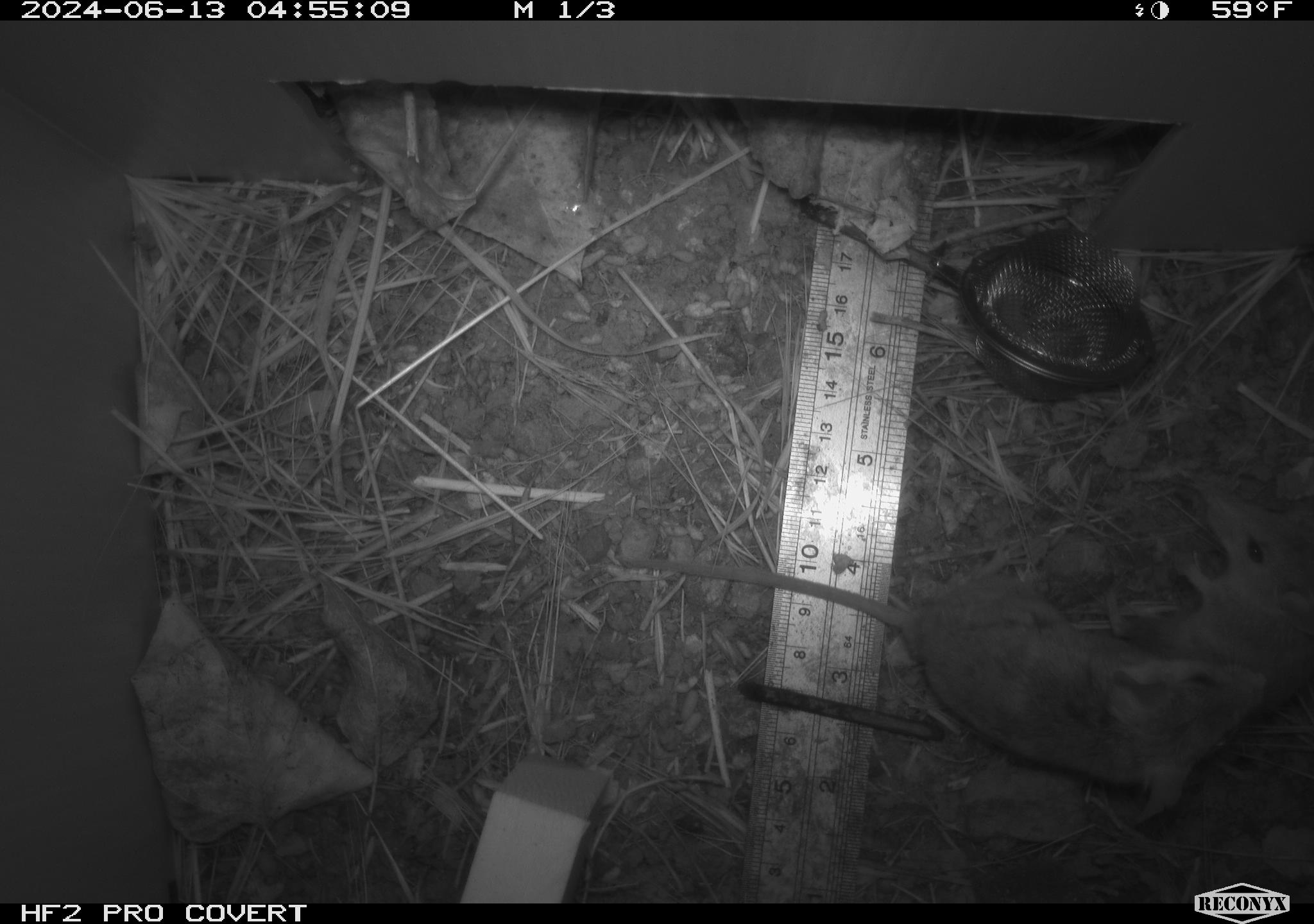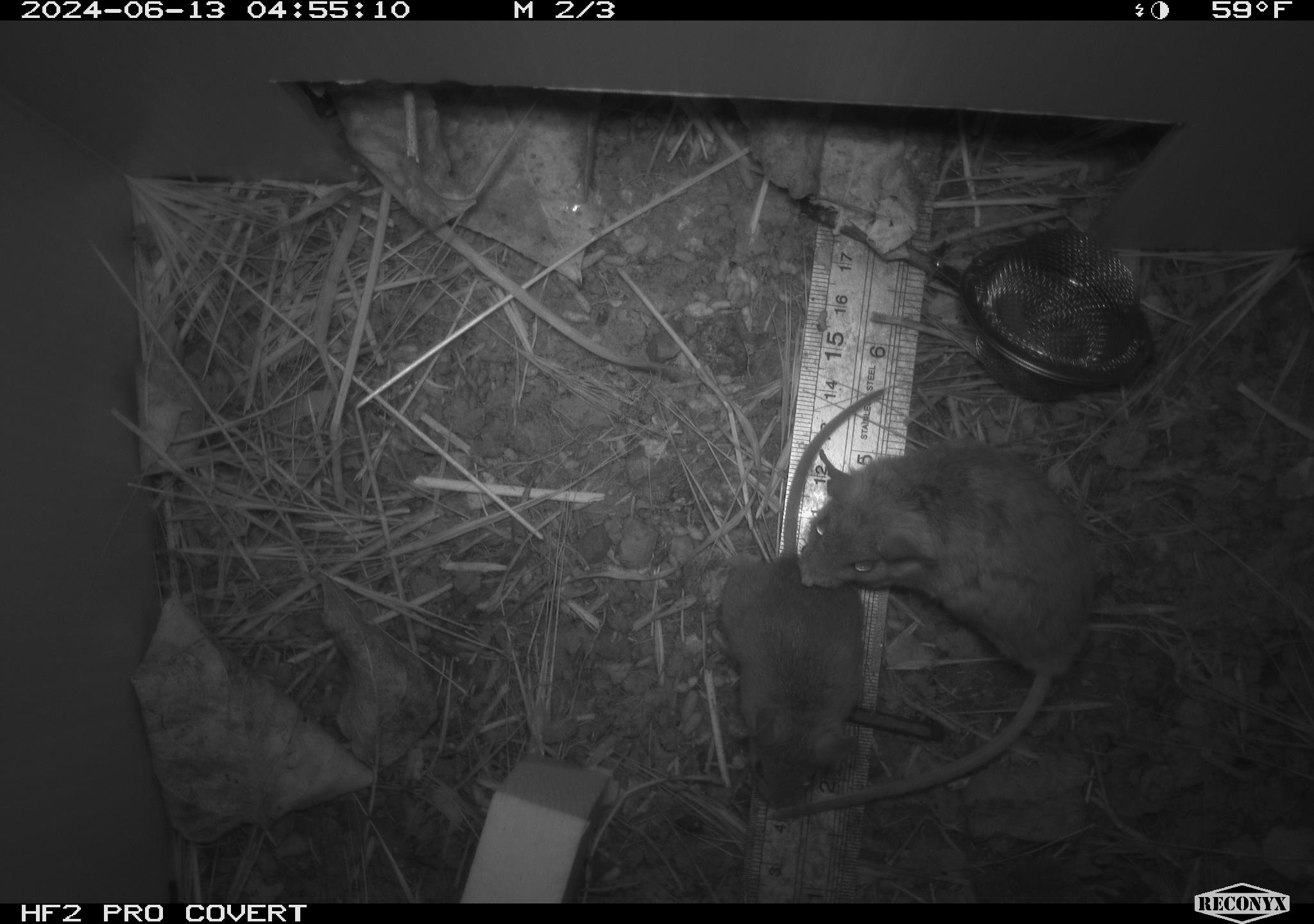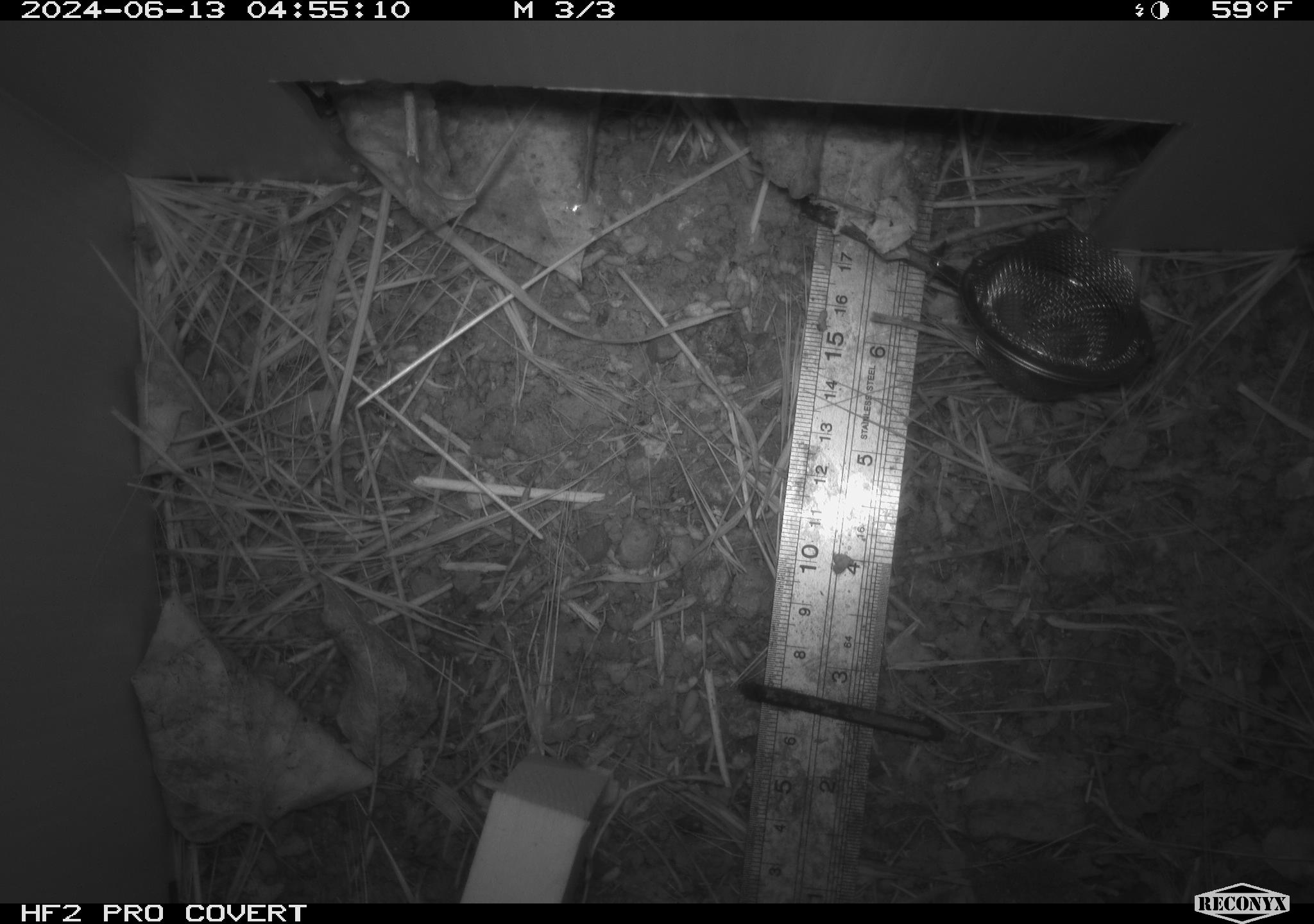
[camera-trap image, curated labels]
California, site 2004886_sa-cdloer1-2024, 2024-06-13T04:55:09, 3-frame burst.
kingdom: Animalia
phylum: Chordata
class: Mammalia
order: Rodentia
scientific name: Rodentia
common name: mouse species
Mouse species (Rodentia).